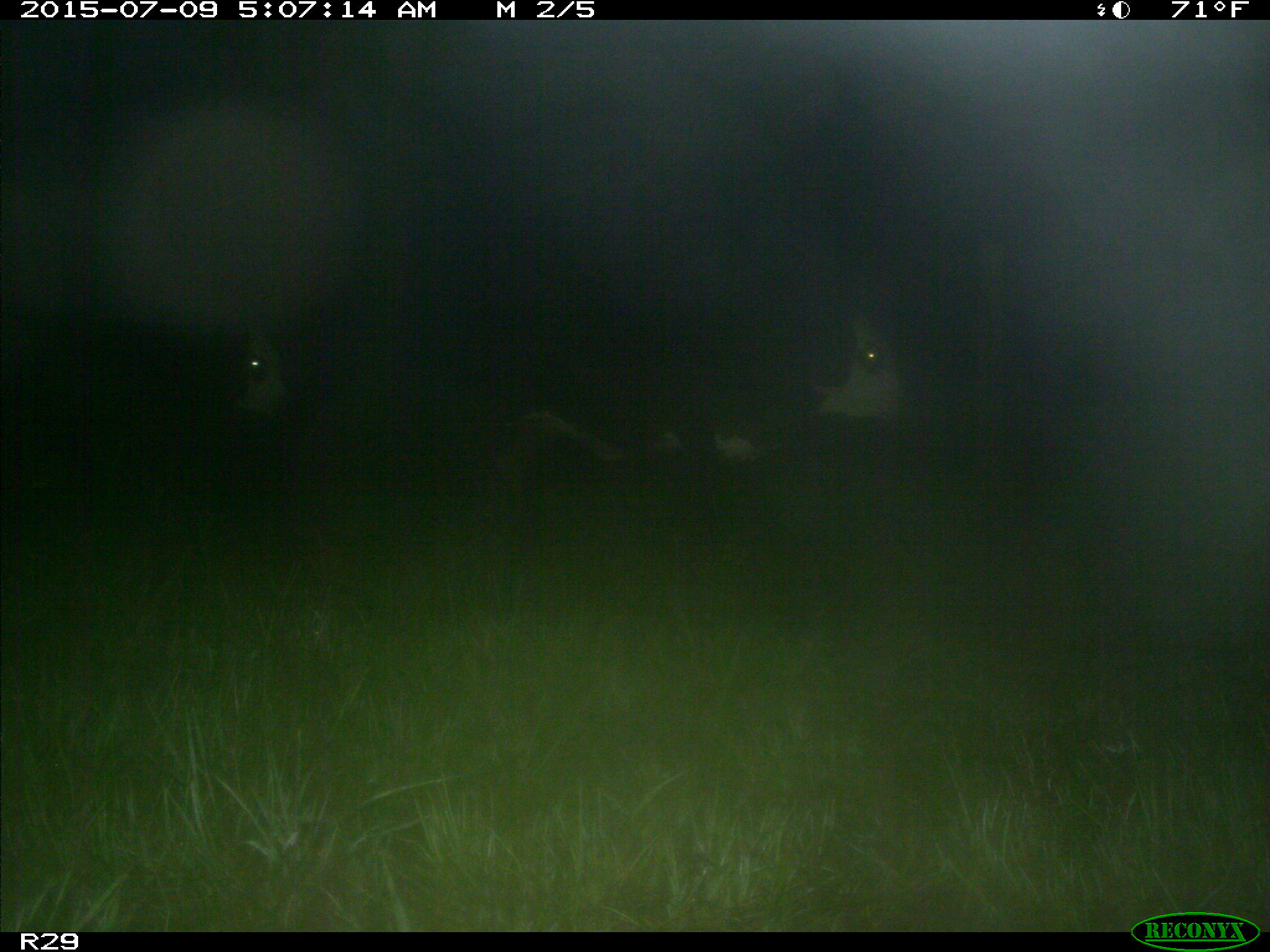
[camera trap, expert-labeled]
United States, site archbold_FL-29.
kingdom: Animalia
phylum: Chordata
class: Mammalia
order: Artiodactyla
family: Bovidae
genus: Bos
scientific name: Bos taurus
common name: domestic cow